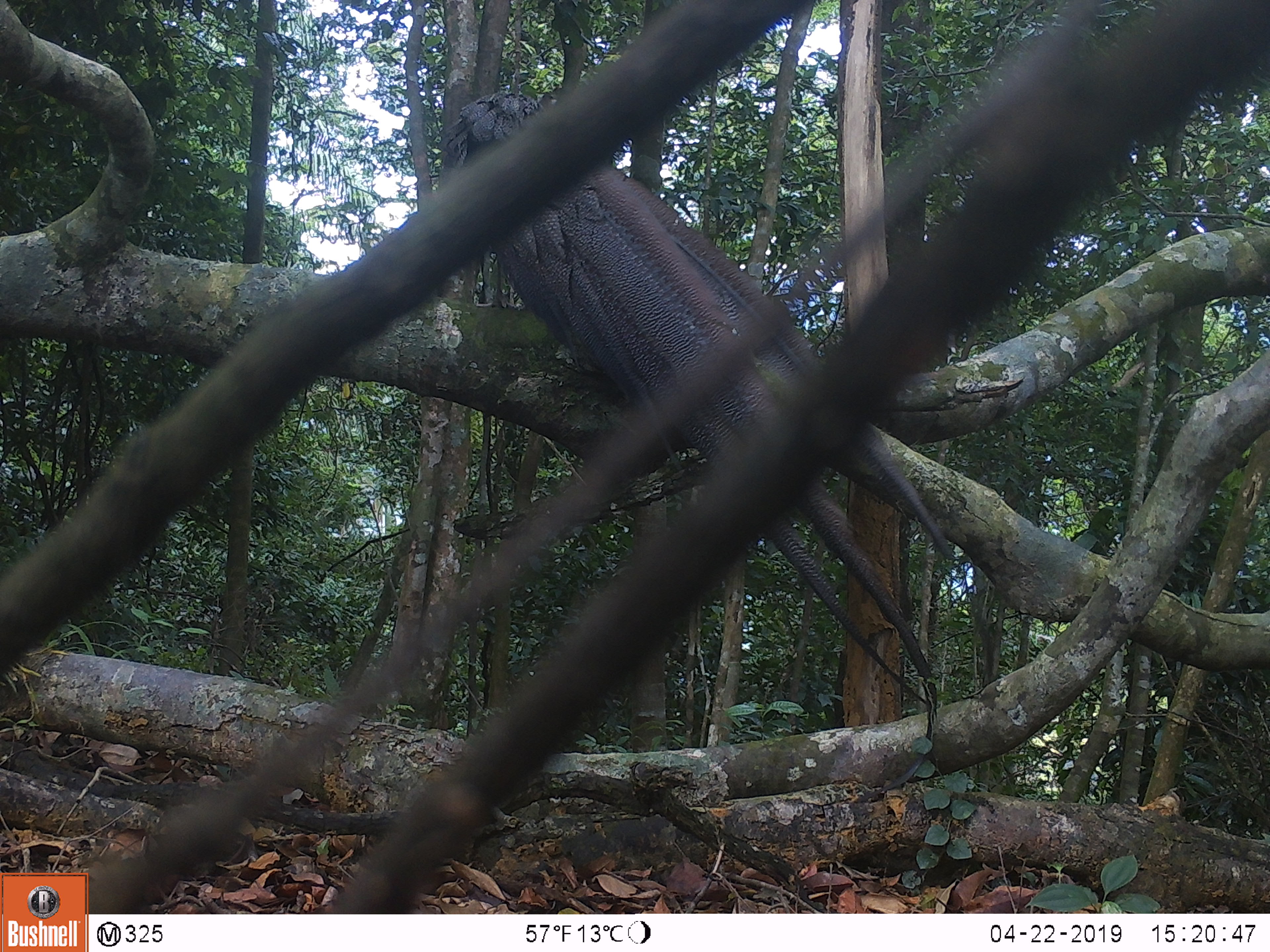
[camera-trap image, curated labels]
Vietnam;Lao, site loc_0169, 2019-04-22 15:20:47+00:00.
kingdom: Animalia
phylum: Chordata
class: Aves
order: Galliformes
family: Phasianidae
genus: Rheinardia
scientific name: Rheinardia ocellata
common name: crested argus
Crested argus (Rheinardia ocellata). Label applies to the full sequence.